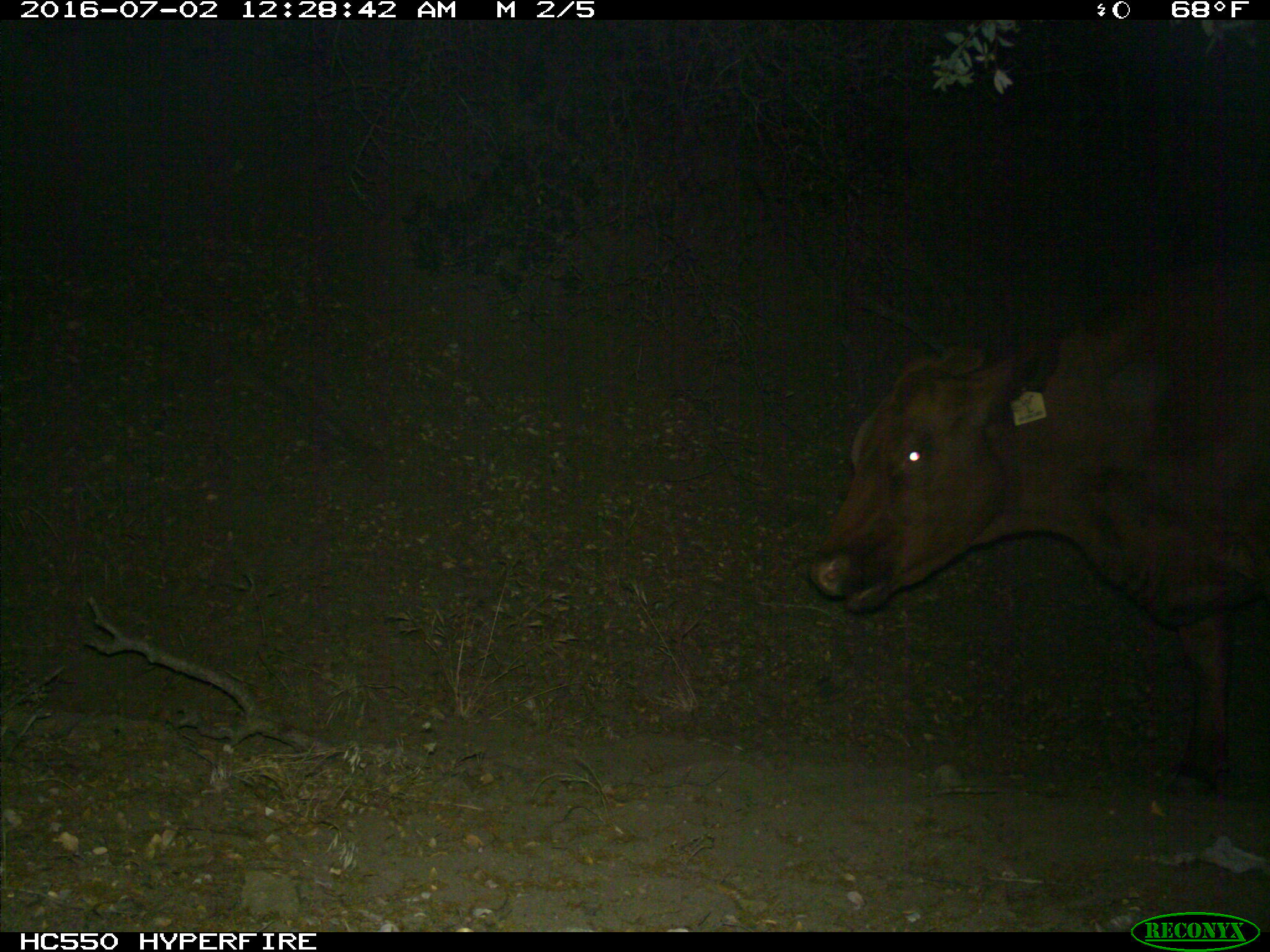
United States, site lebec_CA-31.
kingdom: Animalia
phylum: Chordata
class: Mammalia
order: Artiodactyla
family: Bovidae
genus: Bos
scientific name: Bos taurus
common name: domestic cow